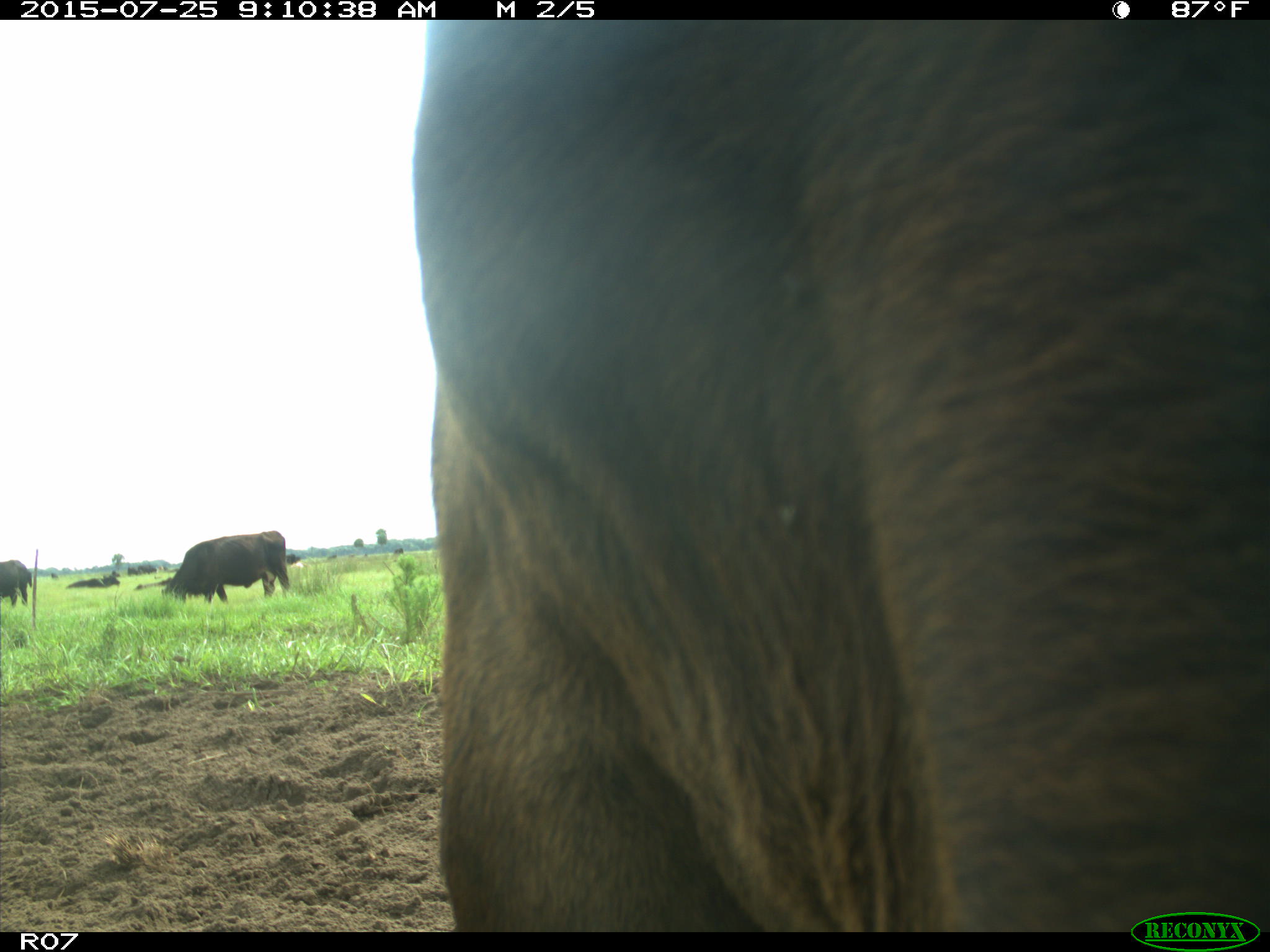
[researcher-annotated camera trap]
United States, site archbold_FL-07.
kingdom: Animalia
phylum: Chordata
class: Mammalia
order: Artiodactyla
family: Bovidae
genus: Bos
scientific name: Bos taurus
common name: domestic cow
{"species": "Bos taurus (domestic cow)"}